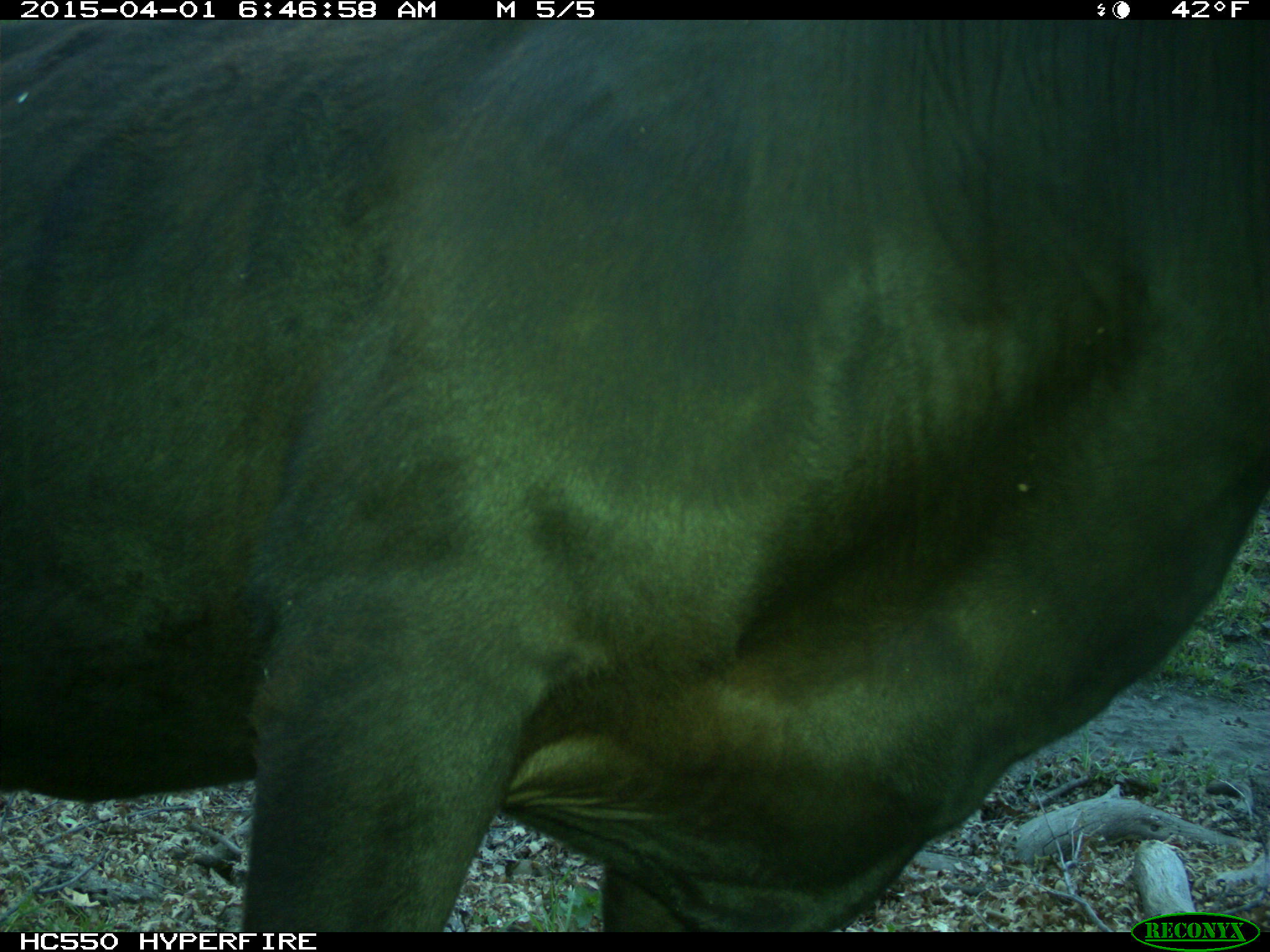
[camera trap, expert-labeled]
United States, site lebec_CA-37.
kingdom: Animalia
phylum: Chordata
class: Mammalia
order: Artiodactyla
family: Bovidae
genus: Bos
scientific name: Bos taurus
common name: domestic cow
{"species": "Bos taurus (domestic cow)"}